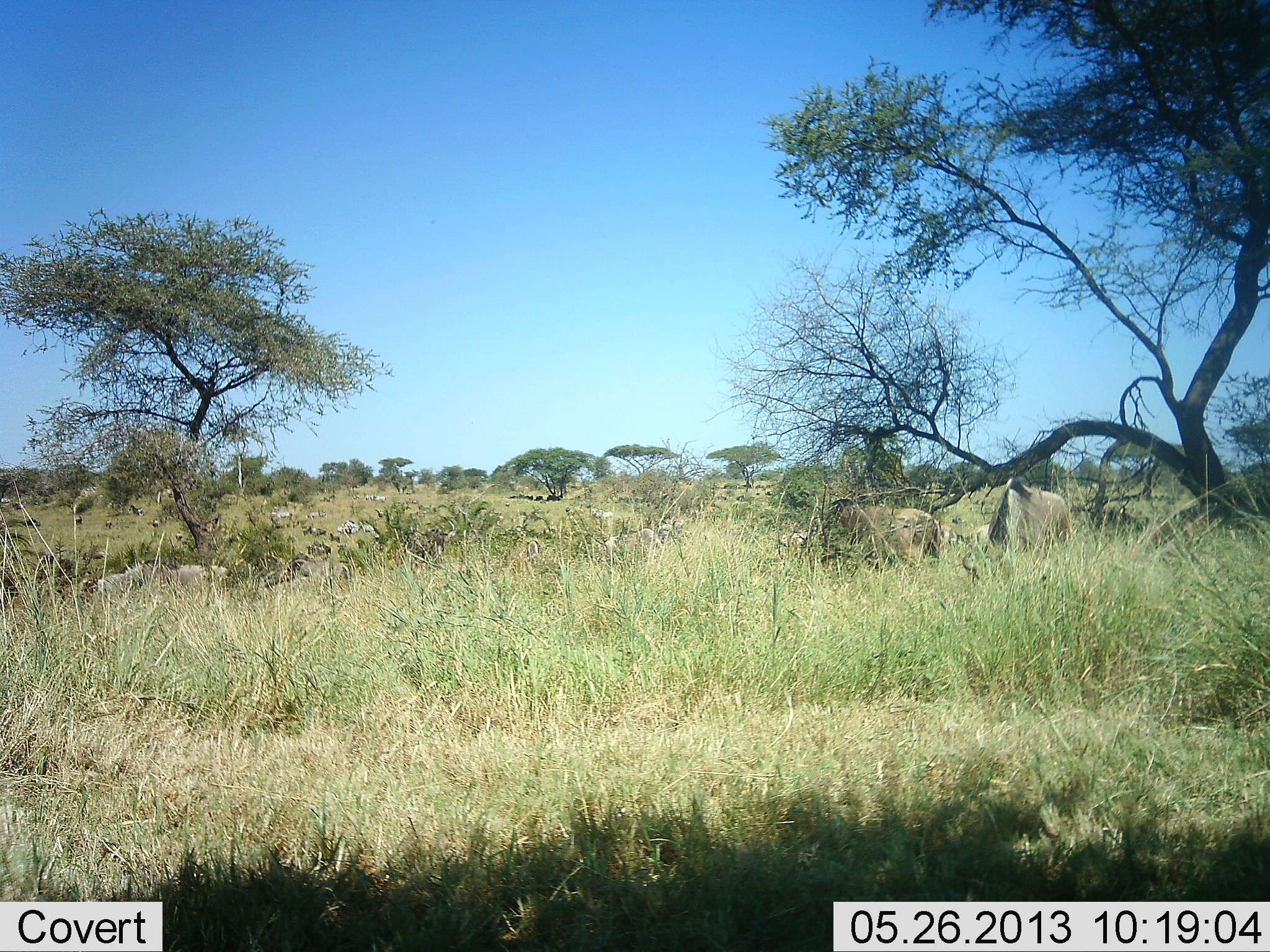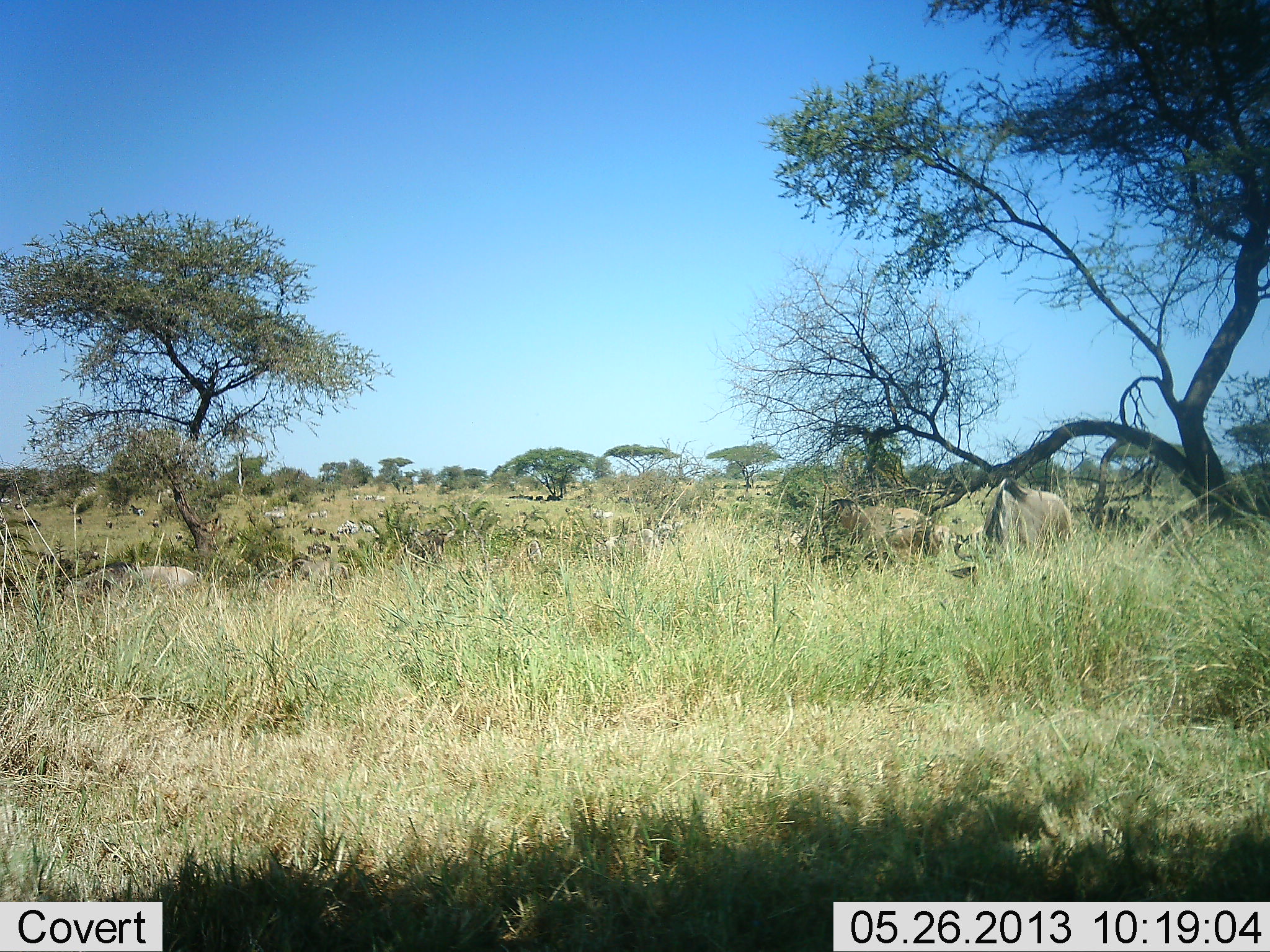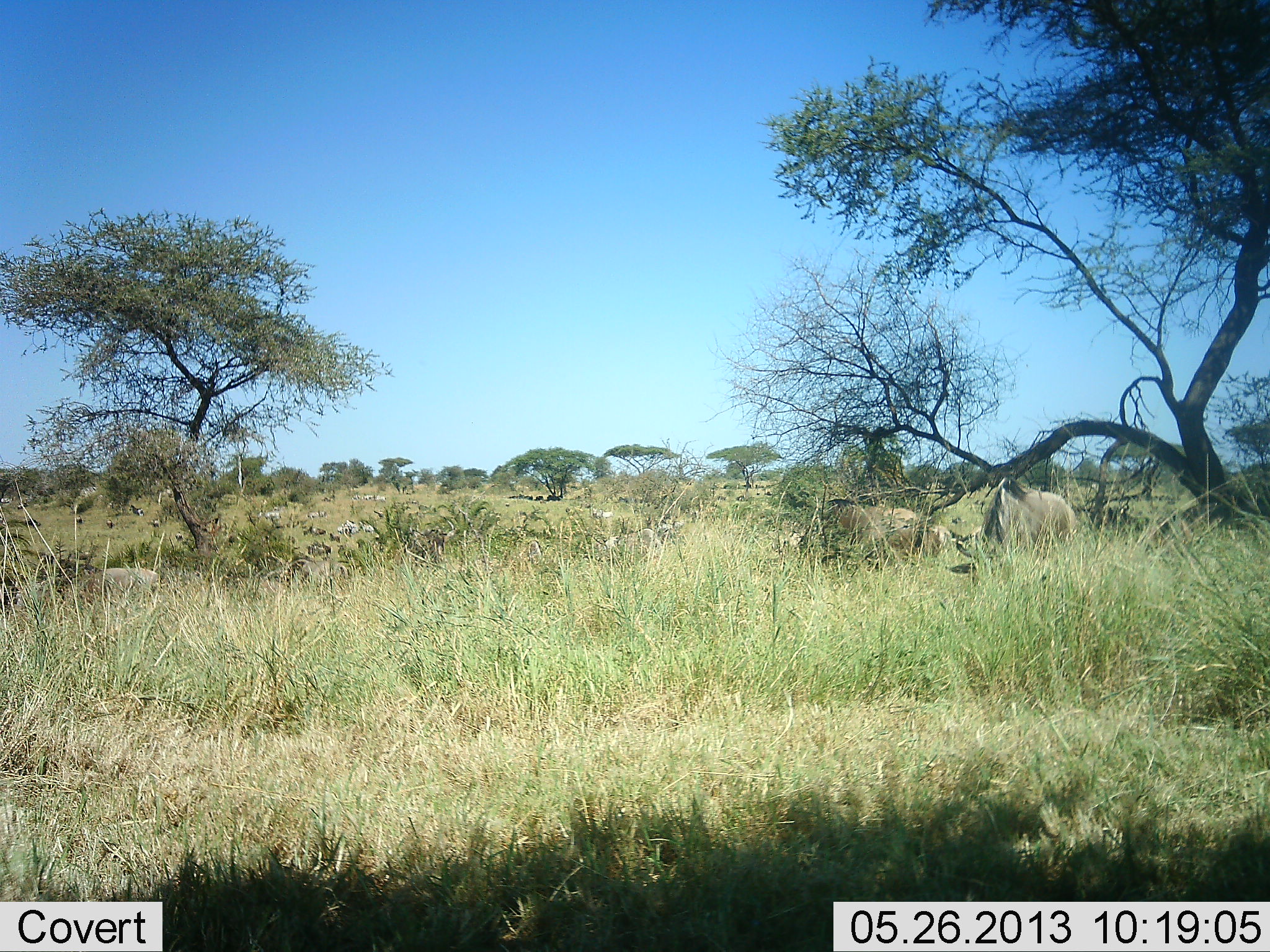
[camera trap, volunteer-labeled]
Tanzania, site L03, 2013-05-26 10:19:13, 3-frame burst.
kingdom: Animalia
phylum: Chordata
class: Mammalia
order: Artiodactyla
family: Bovidae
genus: Connochaetes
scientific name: Connochaetes taurinus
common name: blue wildebeest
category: wildebeest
Wildebeest (blue wildebeest) (Connochaetes taurinus), count 5. Behavior (volunteer vote fractions): standing 20%, resting 0%, moving 27%, interacting 0%. Young present (vote fraction): 0%. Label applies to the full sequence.